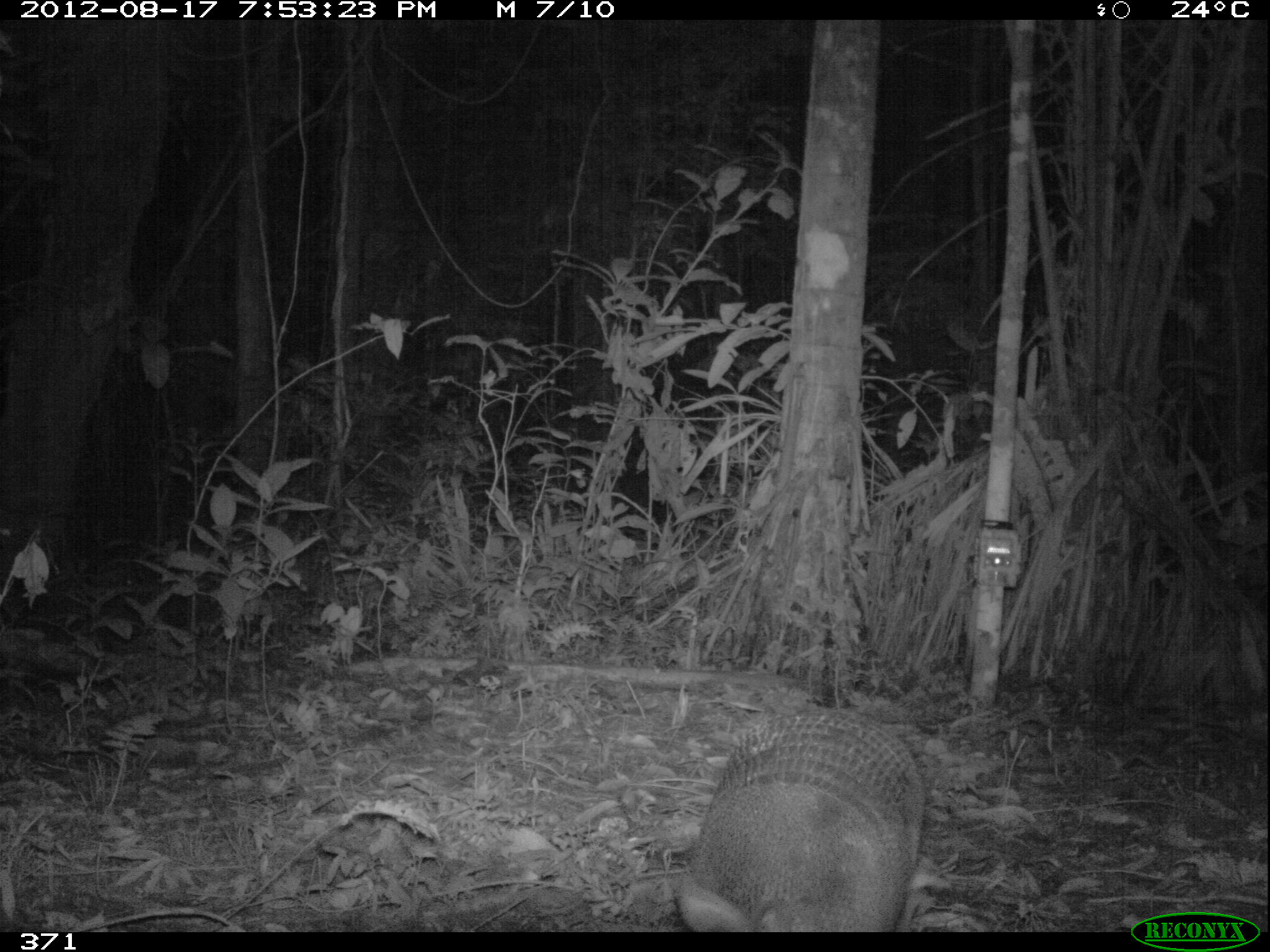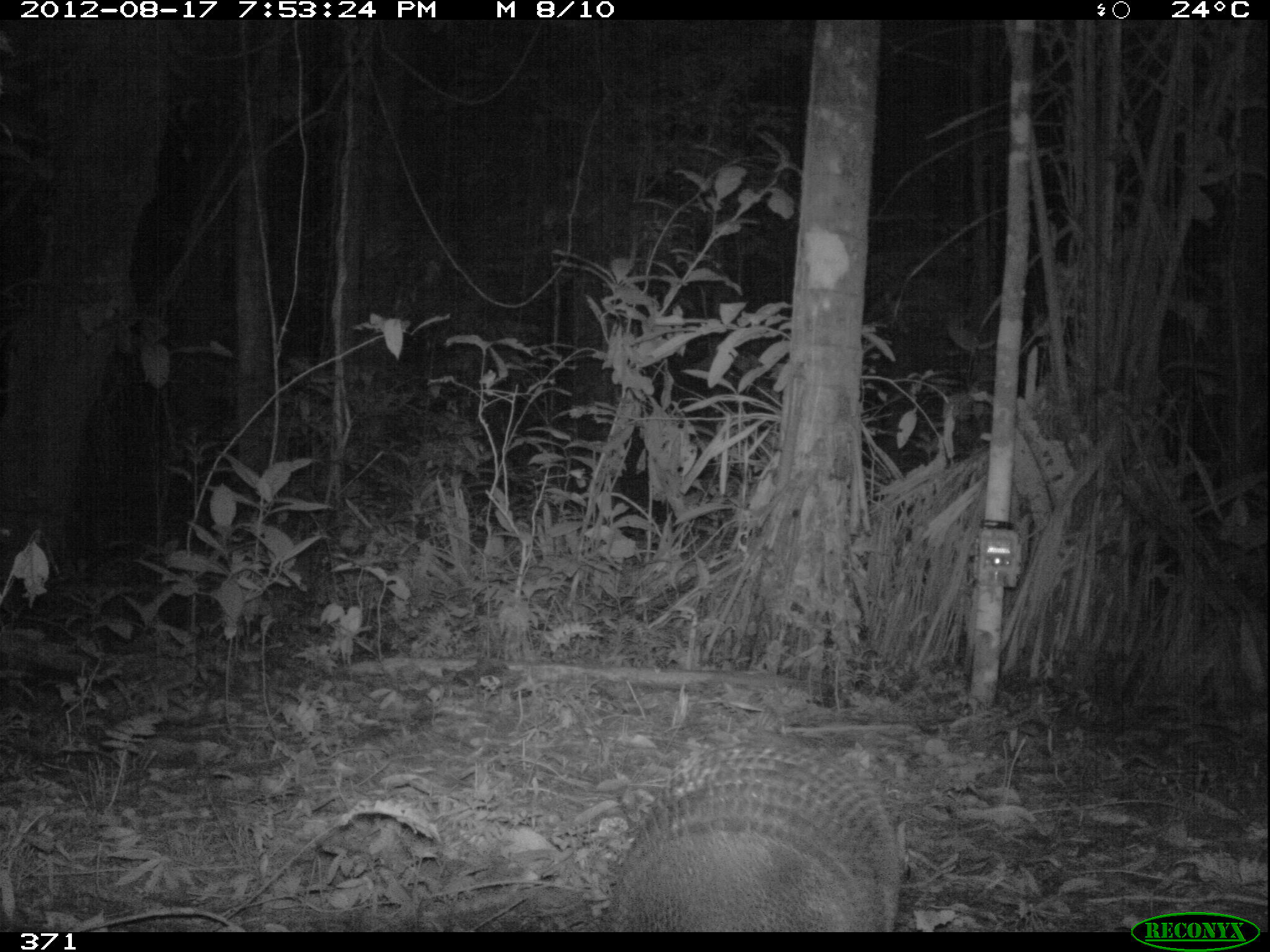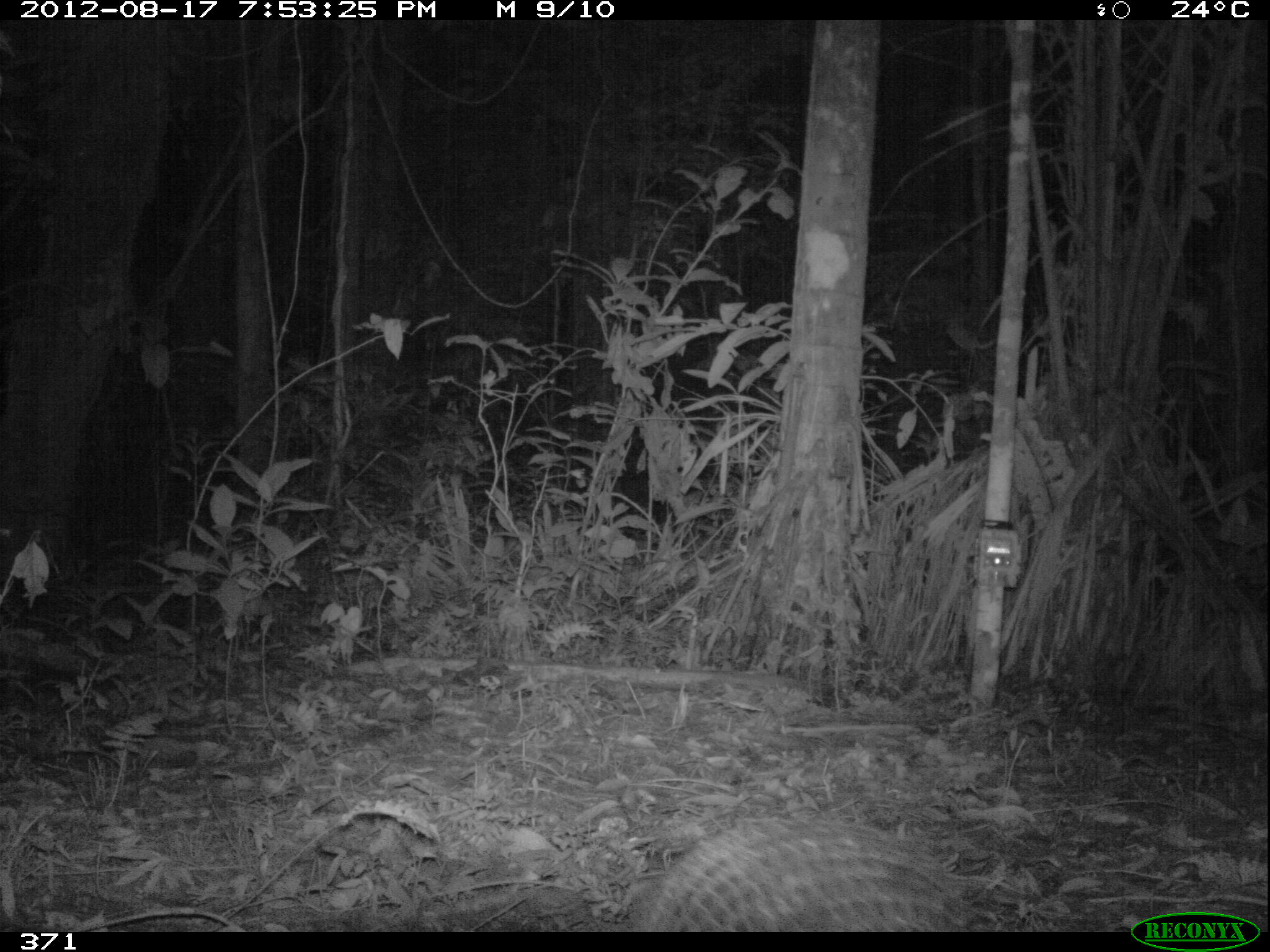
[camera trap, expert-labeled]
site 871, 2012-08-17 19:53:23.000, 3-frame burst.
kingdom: Animalia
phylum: Chordata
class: Mammalia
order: Cingulata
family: Dasypodidae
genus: Dasypus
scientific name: Dasypus novemcinctus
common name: nine-banded armadillo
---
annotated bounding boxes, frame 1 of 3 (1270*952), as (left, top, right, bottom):
dasypus novemcinctus: (669, 703, 927, 932)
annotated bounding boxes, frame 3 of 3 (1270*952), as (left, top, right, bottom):
dasypus novemcinctus: (628, 809, 972, 932)